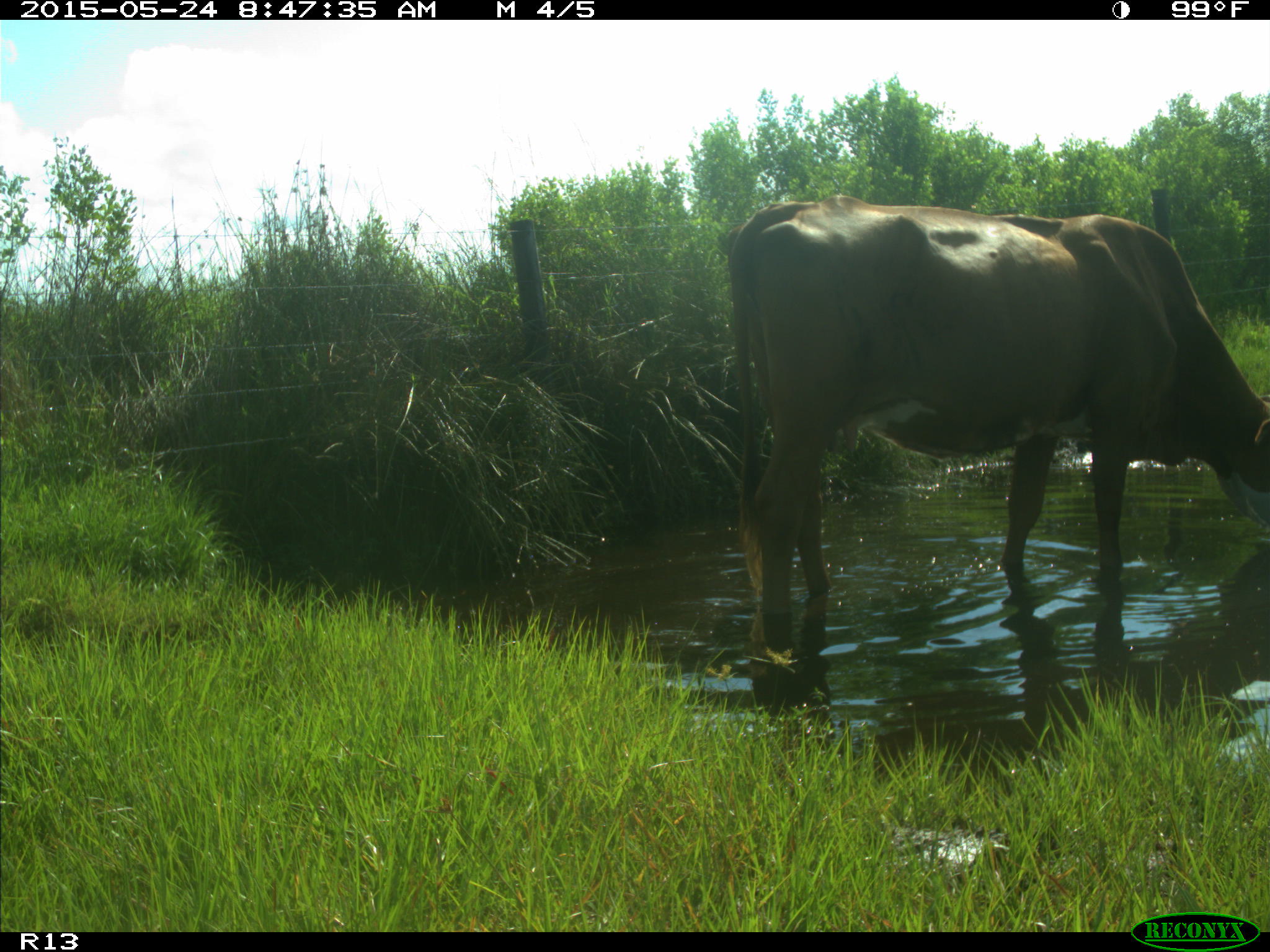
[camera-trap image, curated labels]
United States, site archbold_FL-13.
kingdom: Animalia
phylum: Chordata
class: Mammalia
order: Artiodactyla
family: Bovidae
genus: Bos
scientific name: Bos taurus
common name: domestic cow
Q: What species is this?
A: Bos taurus (domestic cow).